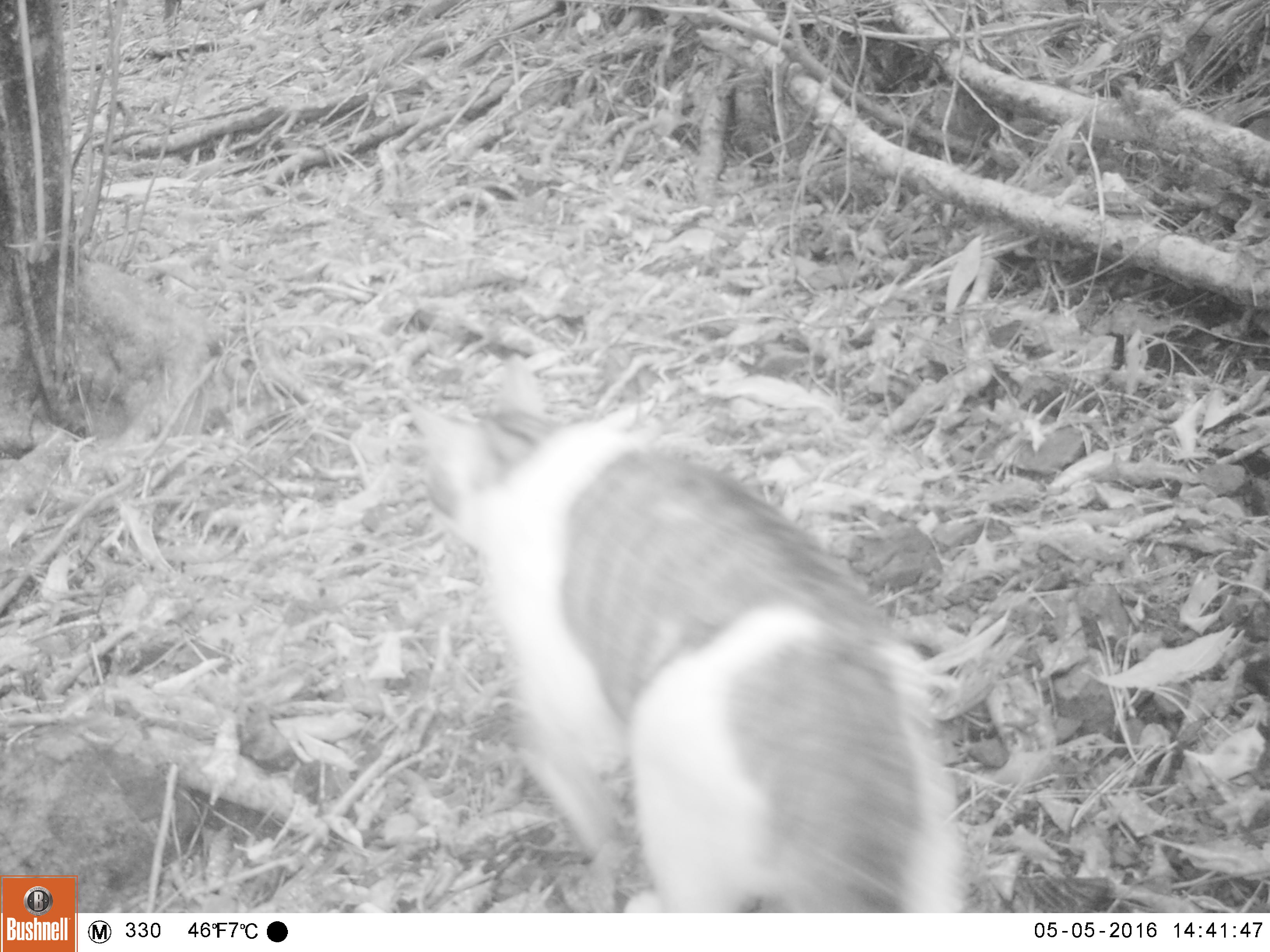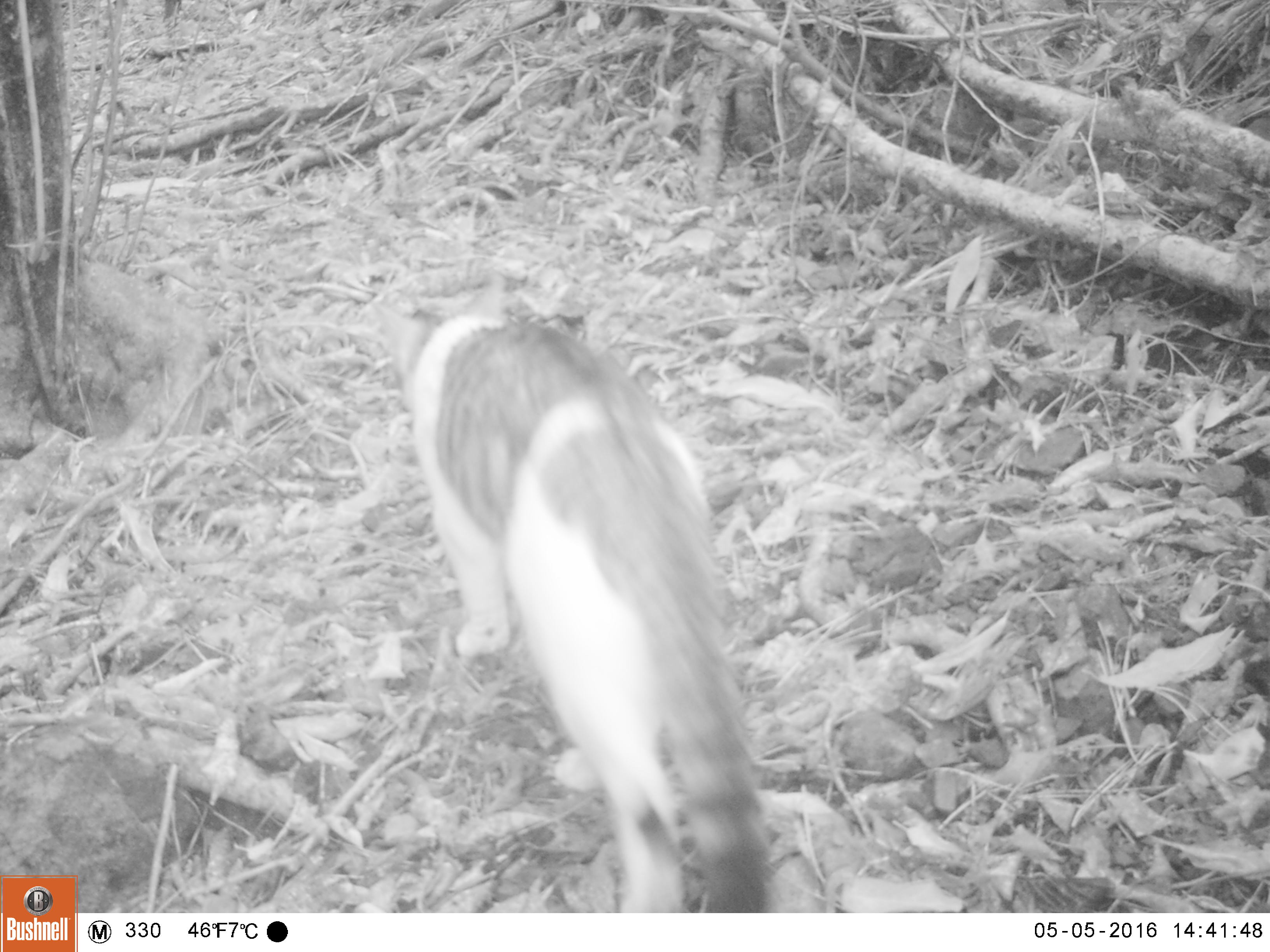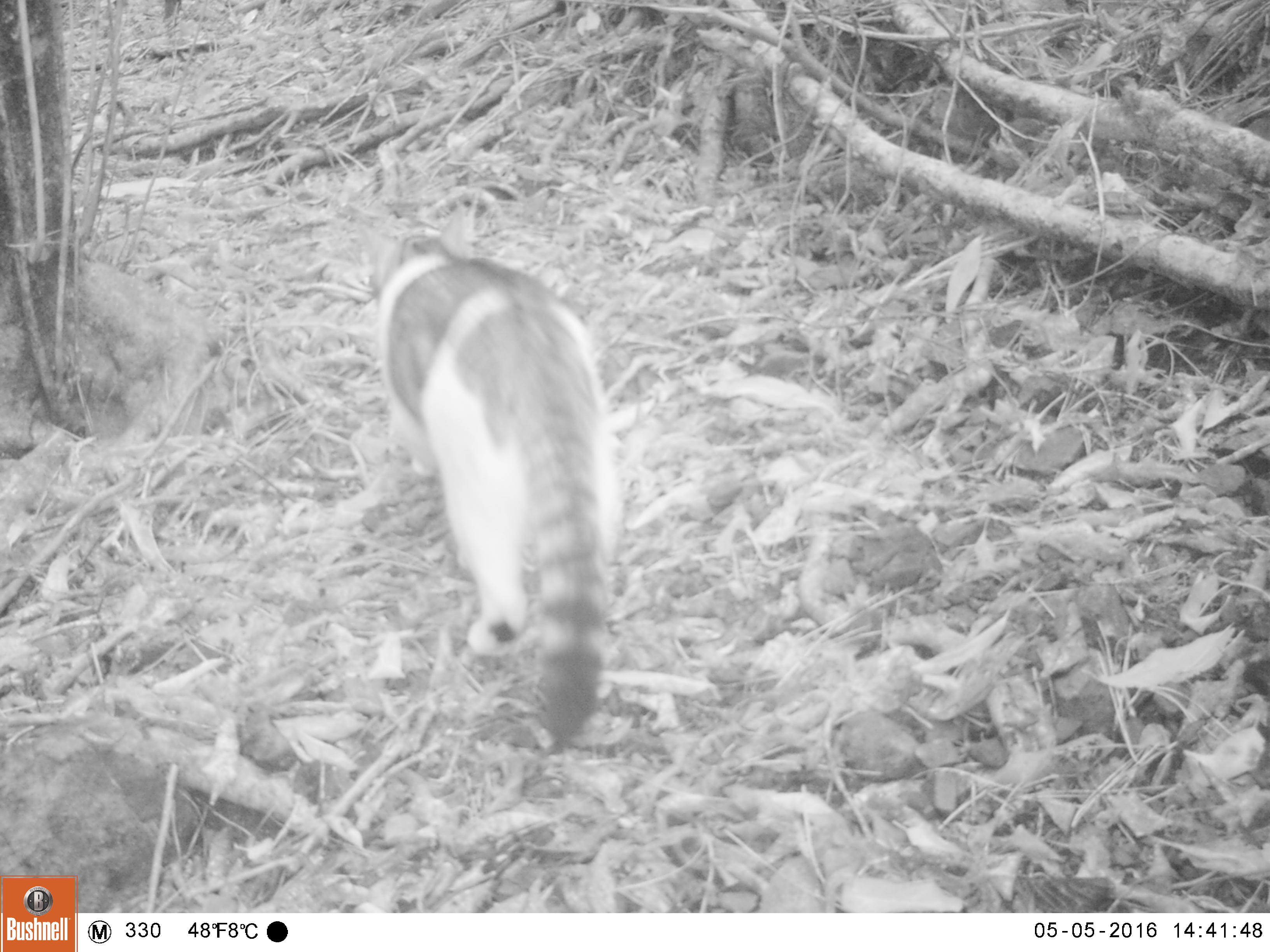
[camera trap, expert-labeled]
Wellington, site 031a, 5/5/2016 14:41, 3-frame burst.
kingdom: Animalia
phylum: Chordata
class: Mammalia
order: Carnivora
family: Felidae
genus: Felis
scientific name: Felis catus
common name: cat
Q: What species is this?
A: Cat (Felis catus).